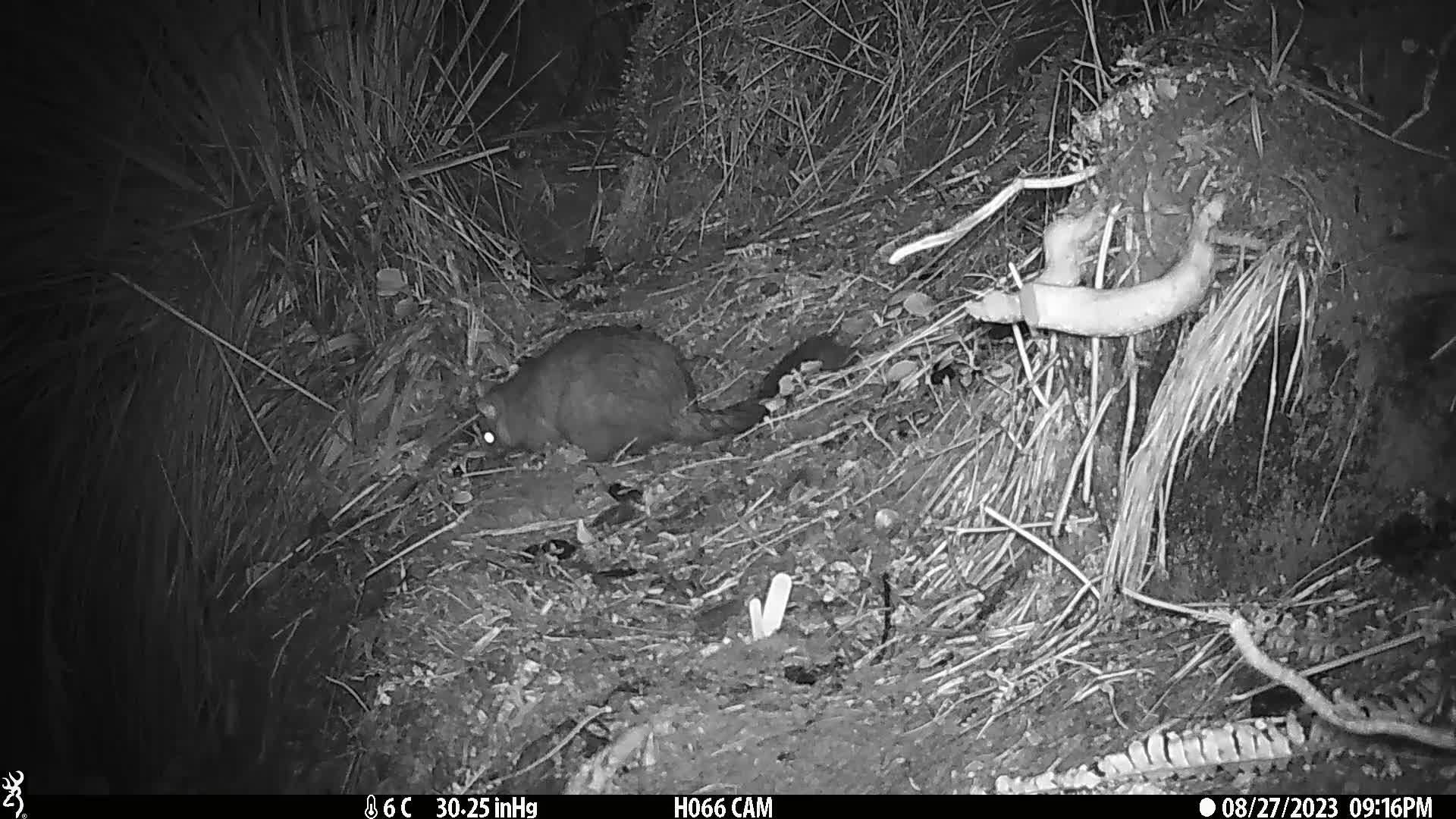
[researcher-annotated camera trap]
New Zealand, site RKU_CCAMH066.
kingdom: Animalia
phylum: Chordata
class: Mammalia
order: Diprotodontia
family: Phalangeridae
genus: Trichosurus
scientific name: Trichosurus vulpecula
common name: common brushtail possum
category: possum